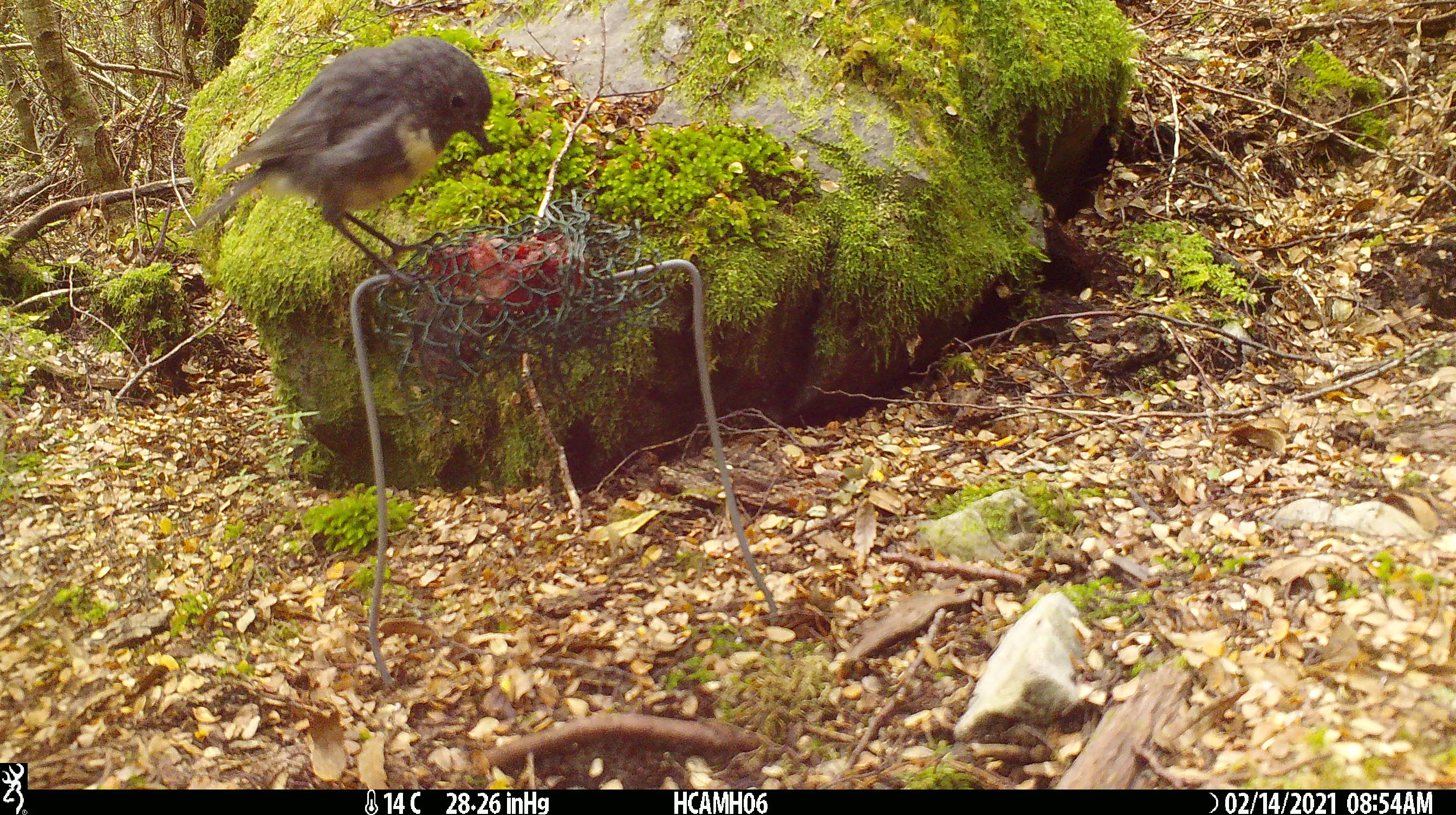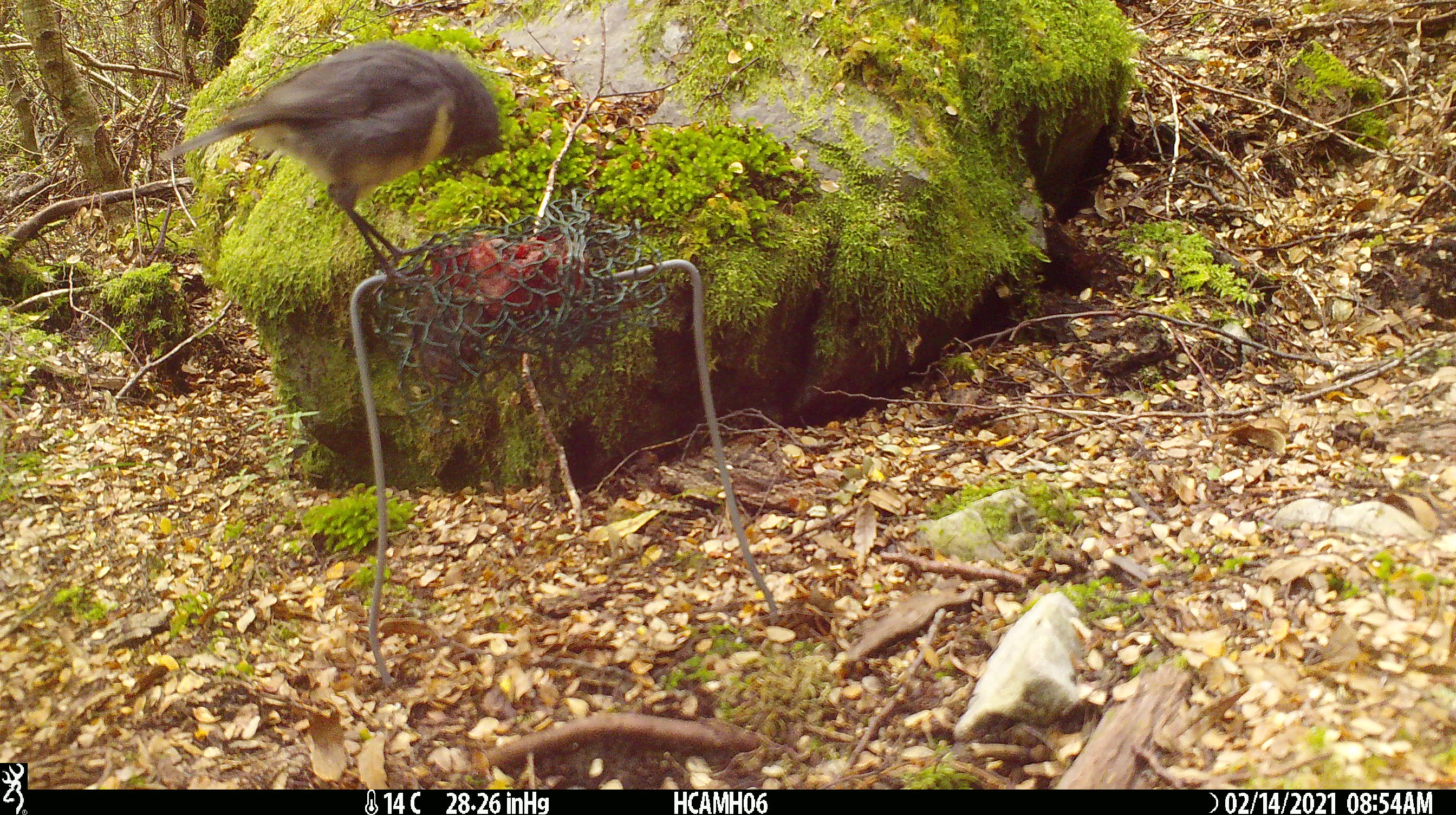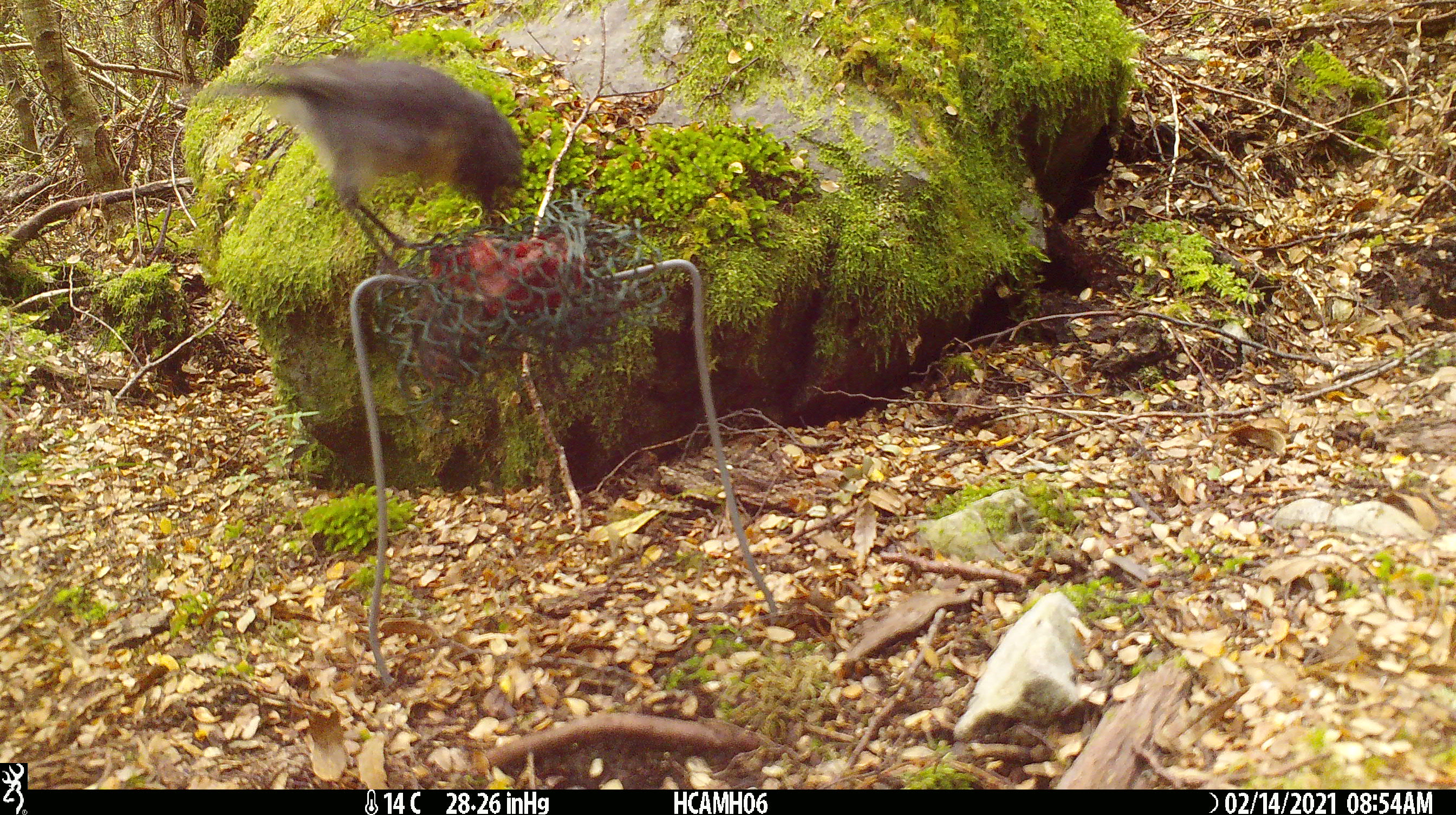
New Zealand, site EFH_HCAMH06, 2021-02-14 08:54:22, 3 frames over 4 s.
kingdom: Animalia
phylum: Chordata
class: Aves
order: Passeriformes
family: Petroicidae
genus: Petroica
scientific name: Petroica australis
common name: new zealand robin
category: robin